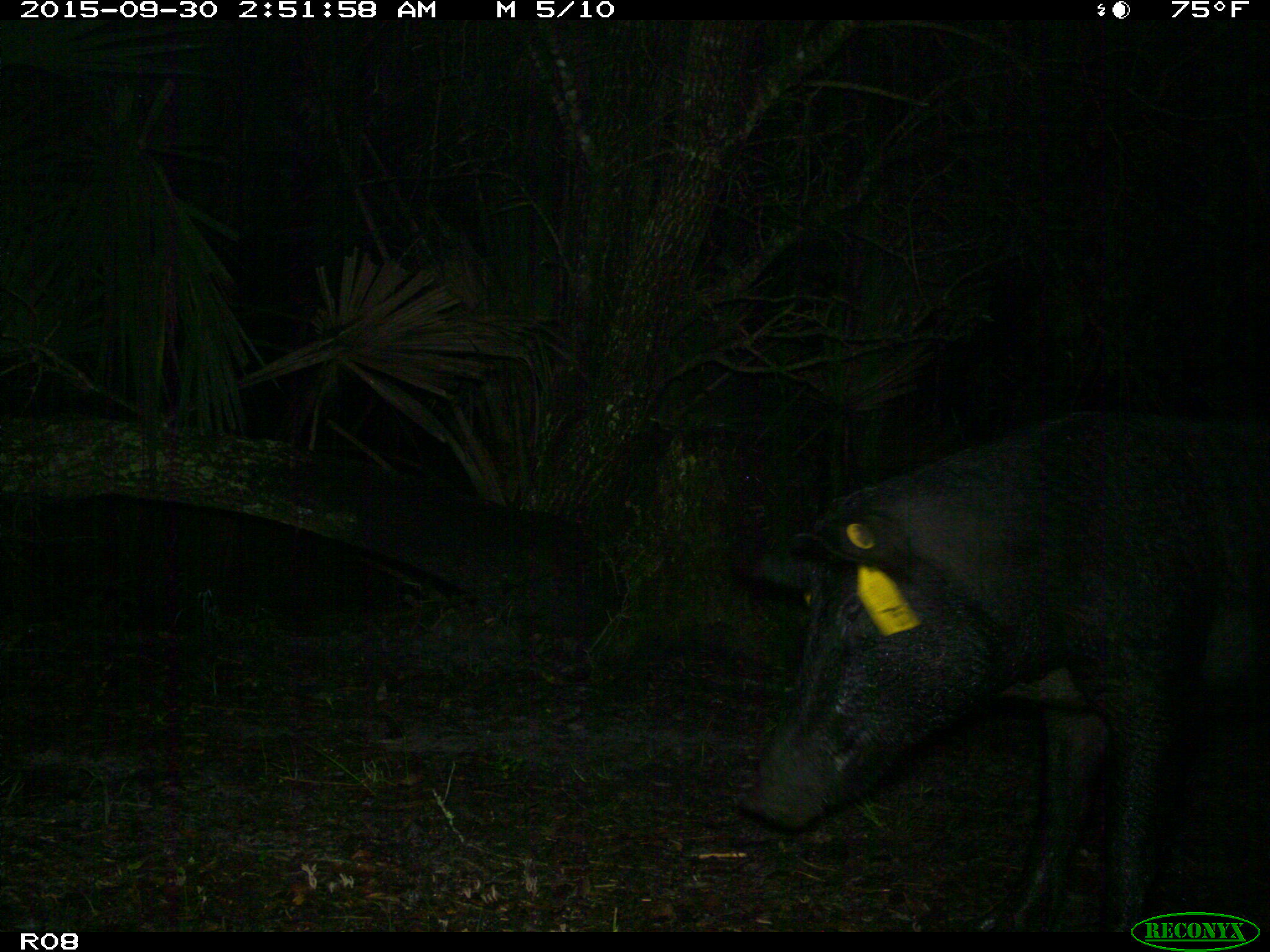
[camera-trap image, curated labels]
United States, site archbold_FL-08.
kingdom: Animalia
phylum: Chordata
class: Mammalia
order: Artiodactyla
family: Suidae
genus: Sus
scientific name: Sus scrofa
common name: wild boar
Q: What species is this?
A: Sus scrofa (wild boar).